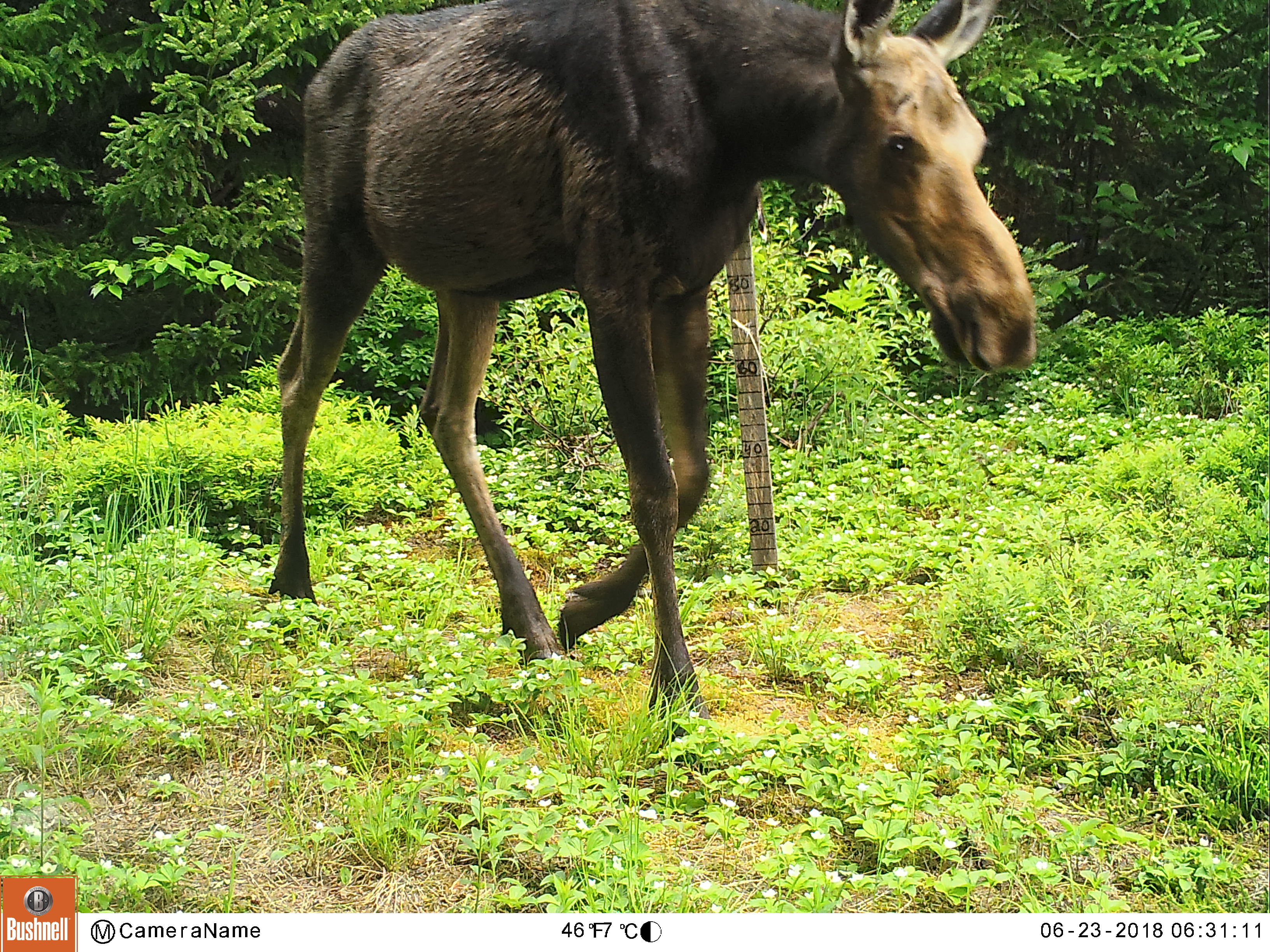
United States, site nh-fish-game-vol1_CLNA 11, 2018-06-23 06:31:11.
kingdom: Animalia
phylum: Chordata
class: Mammalia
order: Artiodactyla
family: Cervidae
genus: Alces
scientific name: Alces alces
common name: moose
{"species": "moose (Alces alces)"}